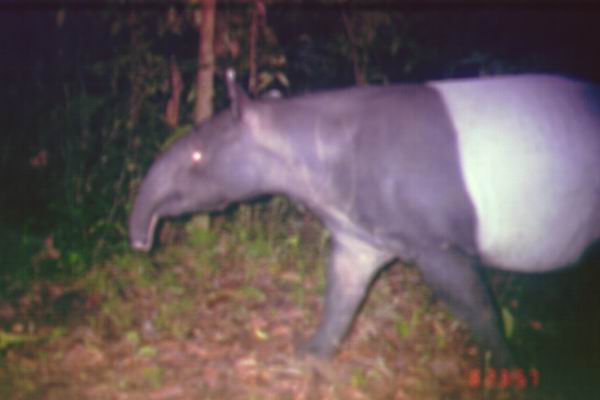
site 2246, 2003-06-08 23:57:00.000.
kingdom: Animalia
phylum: Chordata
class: Mammalia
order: Perissodactyla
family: Tapiridae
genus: Tapirus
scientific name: Tapirus indicus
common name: malayan tapir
Tapirus indicus (malayan tapir), count 1.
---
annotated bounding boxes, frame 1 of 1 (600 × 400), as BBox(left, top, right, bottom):
tapirus indicus: BBox(129, 67, 600, 393)